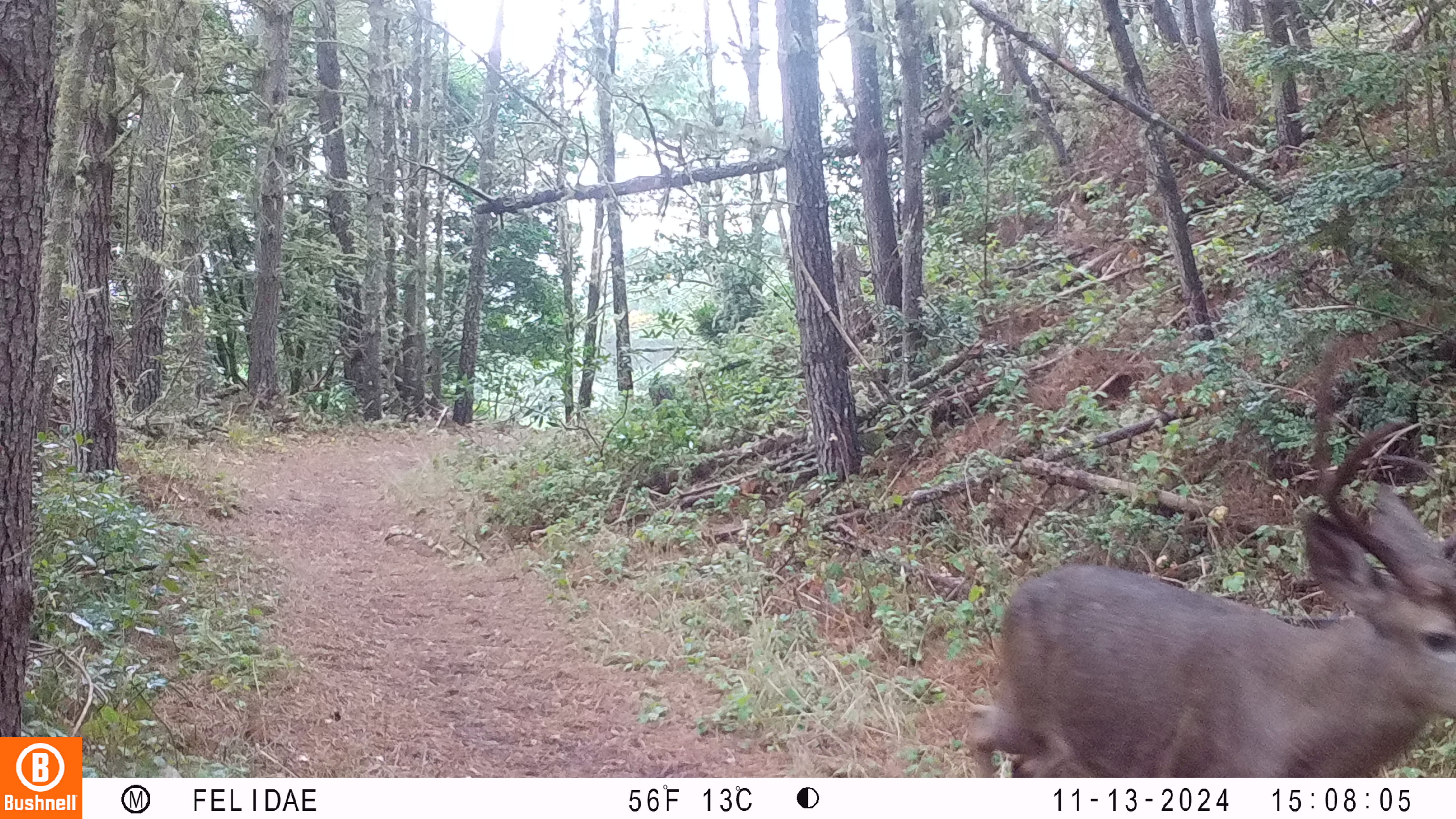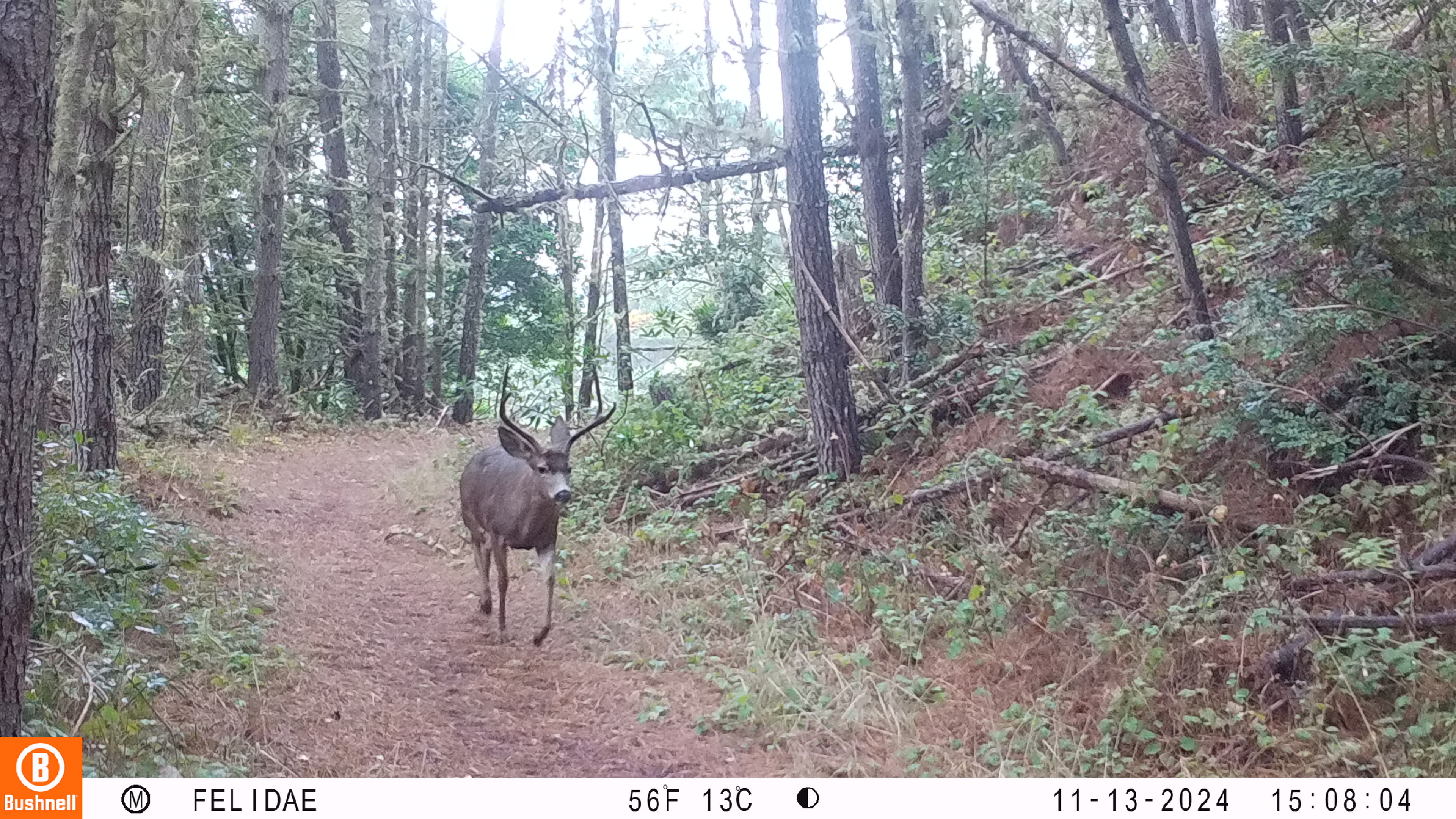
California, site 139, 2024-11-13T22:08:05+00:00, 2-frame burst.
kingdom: Animalia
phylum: Chordata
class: Mammalia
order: Artiodactyla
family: Cervidae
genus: Odocoileus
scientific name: Odocoileus hemionus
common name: mule deer